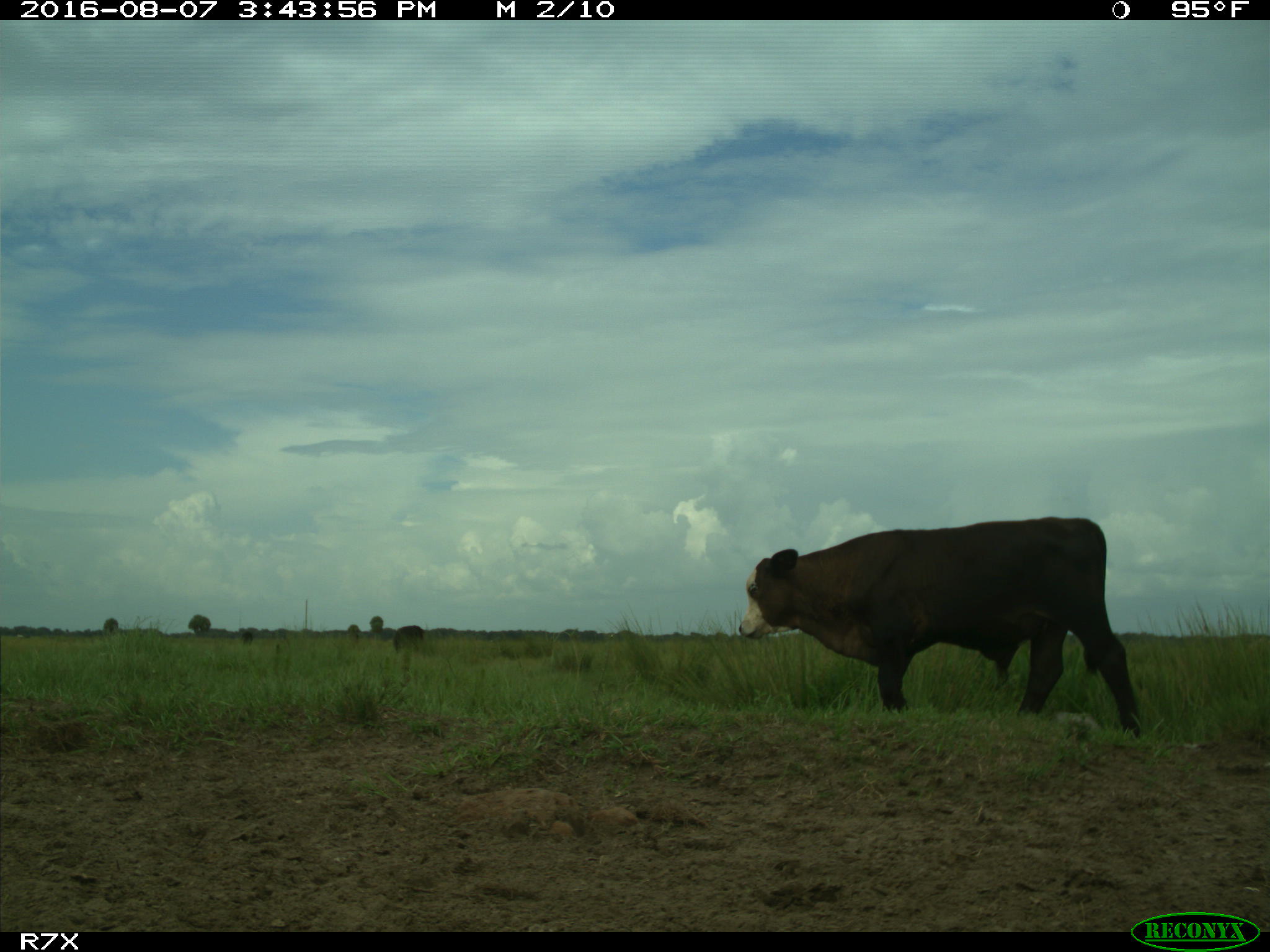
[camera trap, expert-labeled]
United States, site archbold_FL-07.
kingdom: Animalia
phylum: Chordata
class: Mammalia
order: Artiodactyla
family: Bovidae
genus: Bos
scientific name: Bos taurus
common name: domestic cow